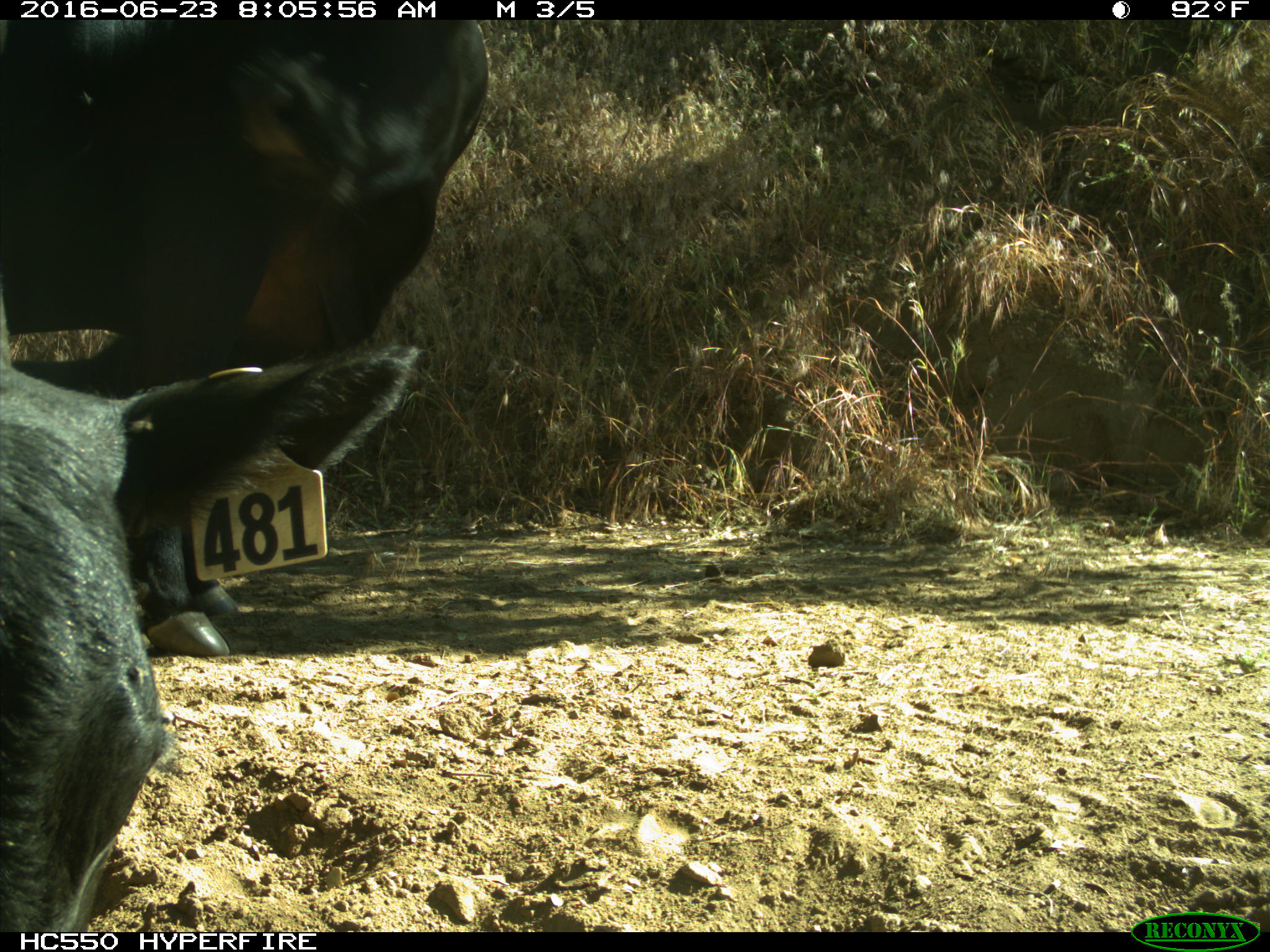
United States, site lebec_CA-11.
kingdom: Animalia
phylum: Chordata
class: Mammalia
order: Artiodactyla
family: Bovidae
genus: Bos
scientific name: Bos taurus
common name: domestic cow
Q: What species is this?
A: Bos taurus (domestic cow).